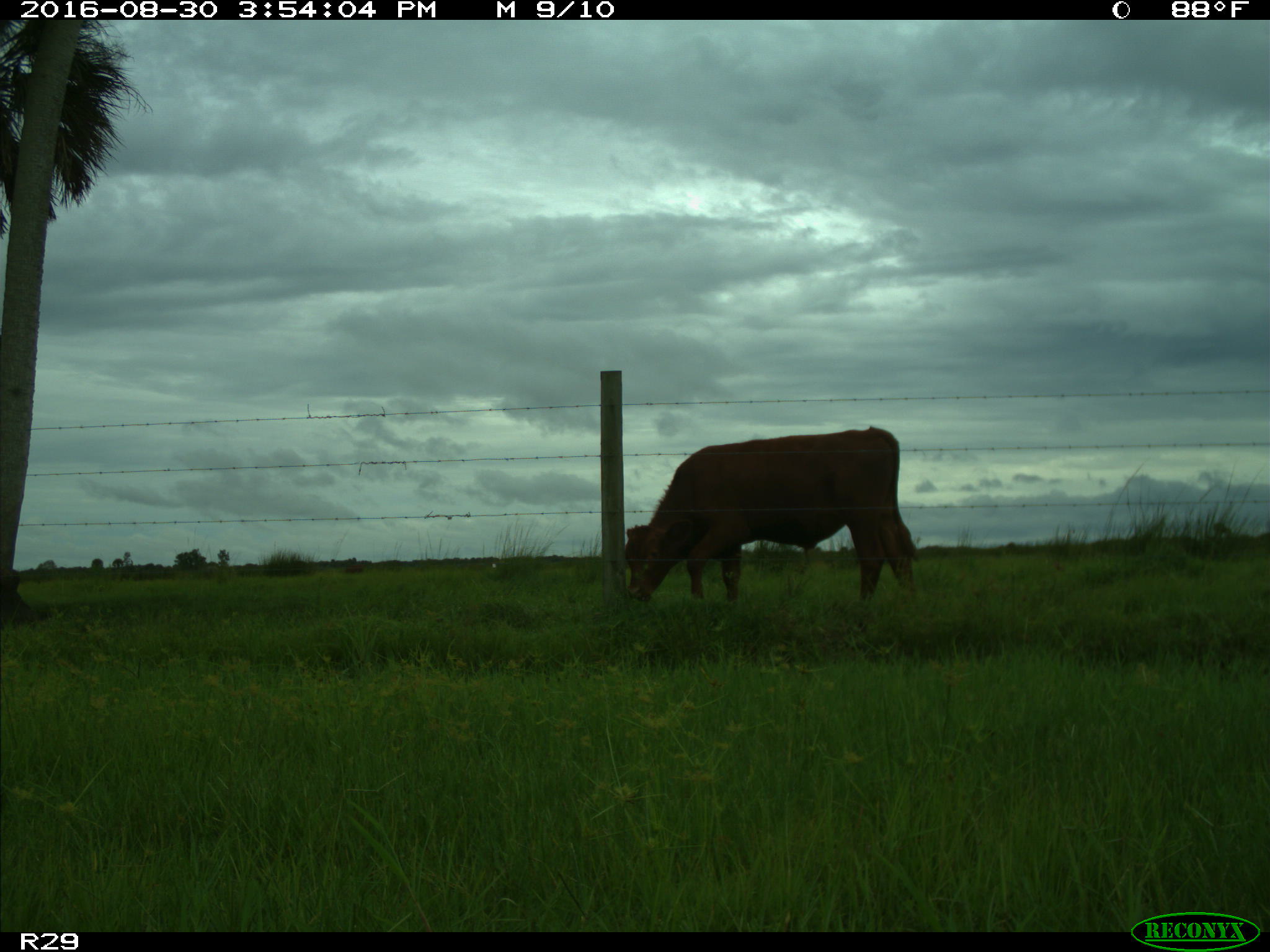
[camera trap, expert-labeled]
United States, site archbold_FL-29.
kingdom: Animalia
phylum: Chordata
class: Mammalia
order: Artiodactyla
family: Bovidae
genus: Bos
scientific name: Bos taurus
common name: domestic cow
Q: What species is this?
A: Bos taurus (domestic cow).